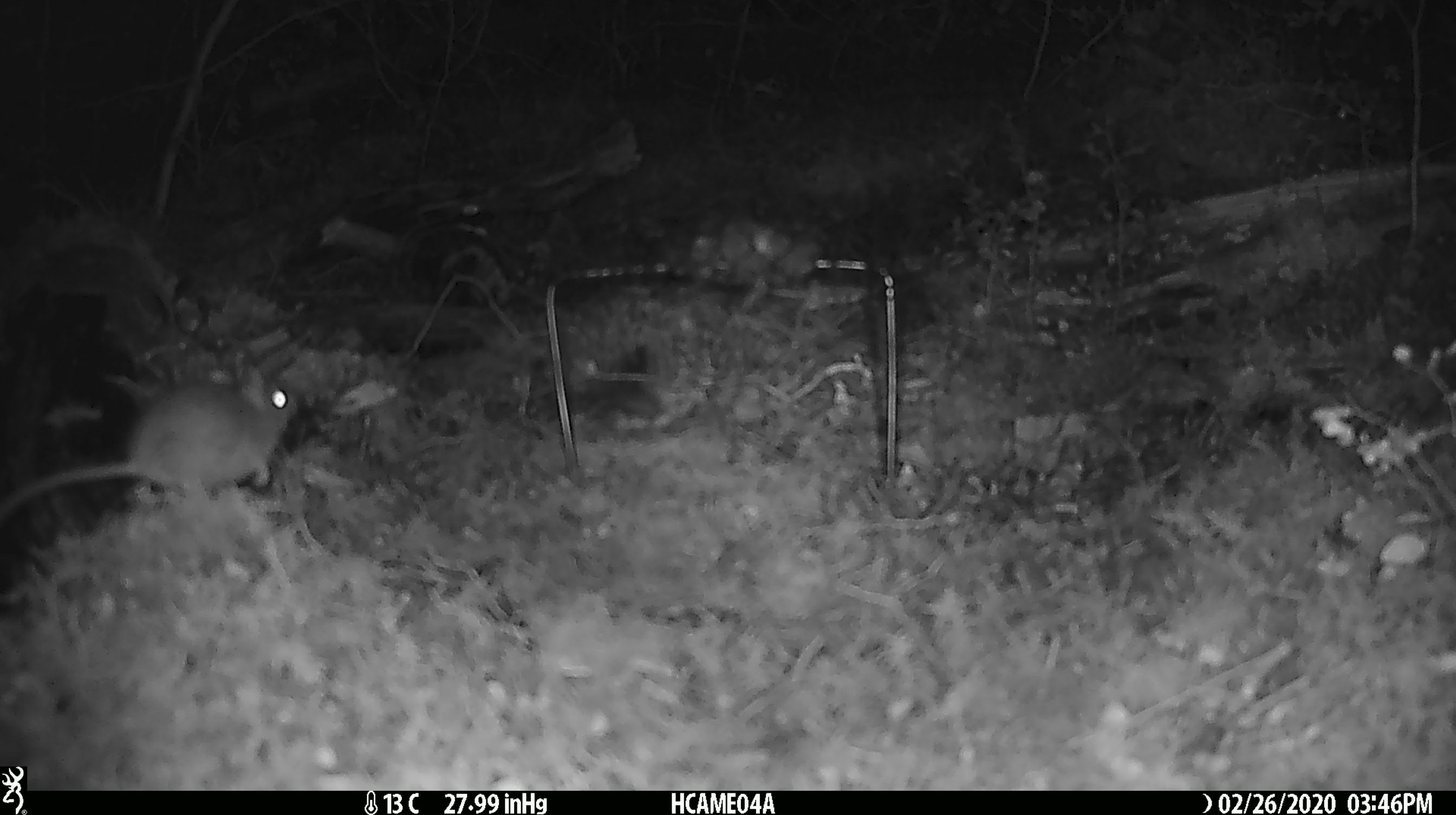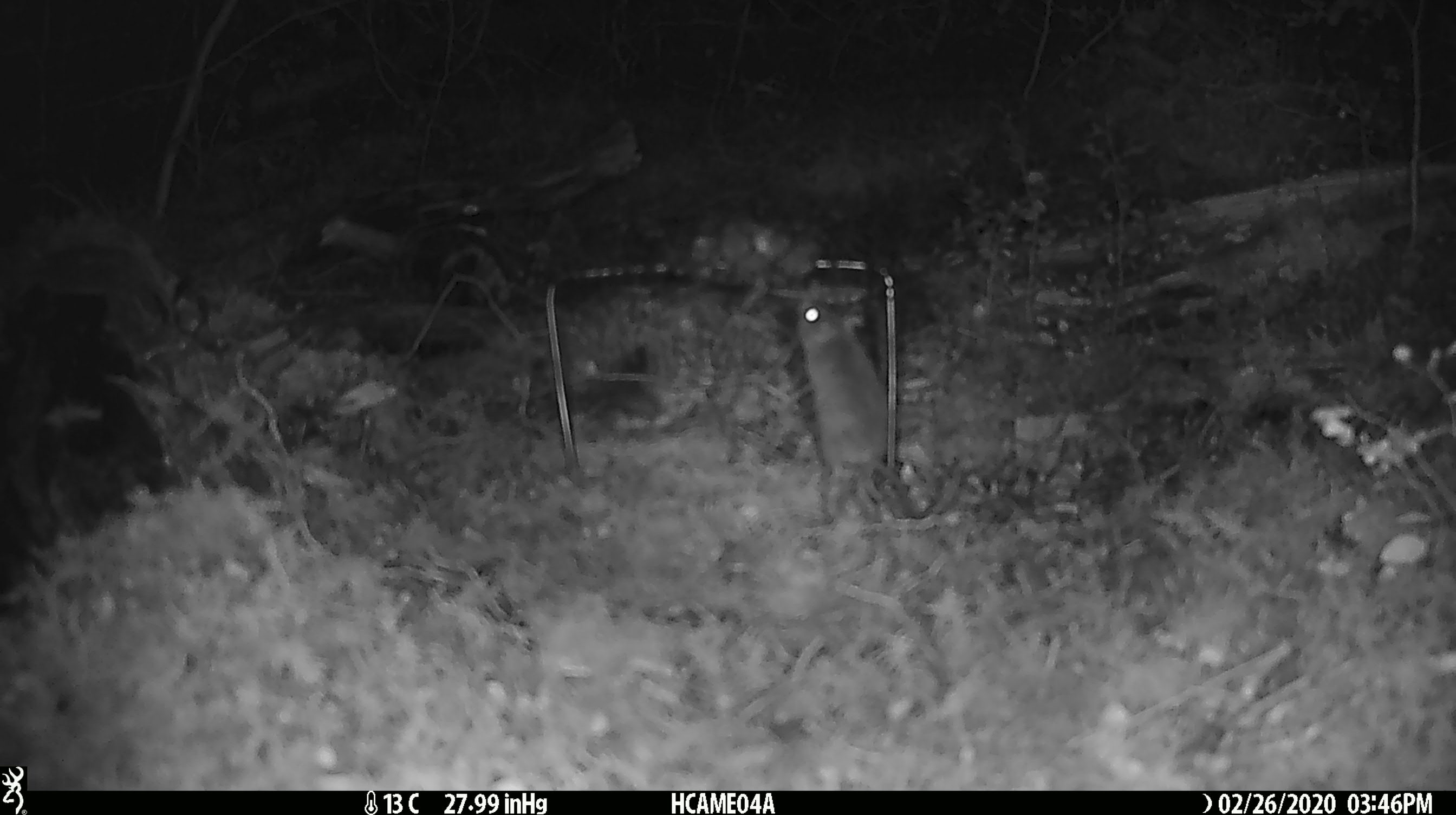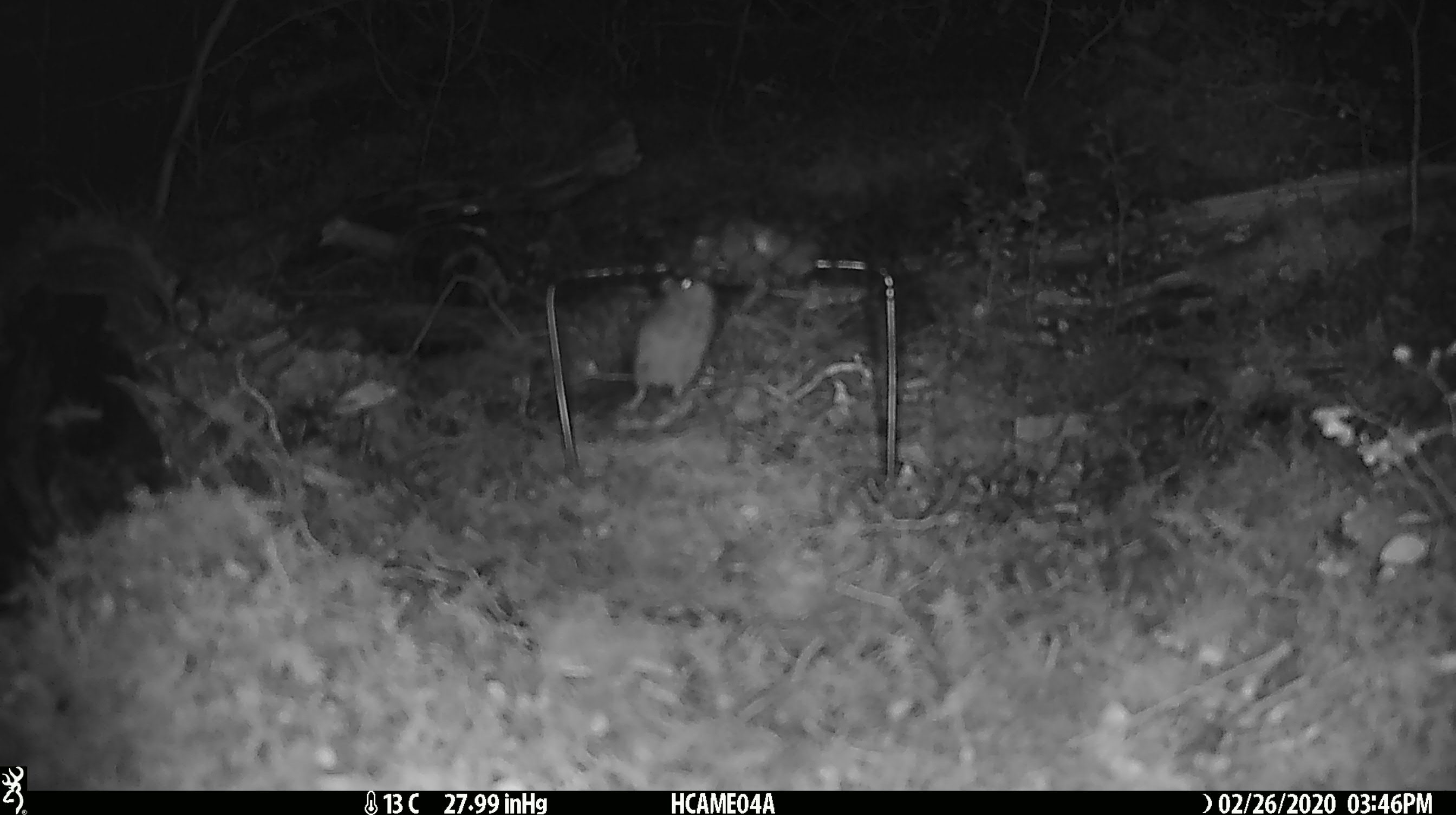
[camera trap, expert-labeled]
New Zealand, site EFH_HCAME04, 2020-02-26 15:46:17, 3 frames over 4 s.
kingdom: Animalia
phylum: Chordata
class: Mammalia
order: Rodentia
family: Muridae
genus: Mus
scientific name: Mus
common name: mouse